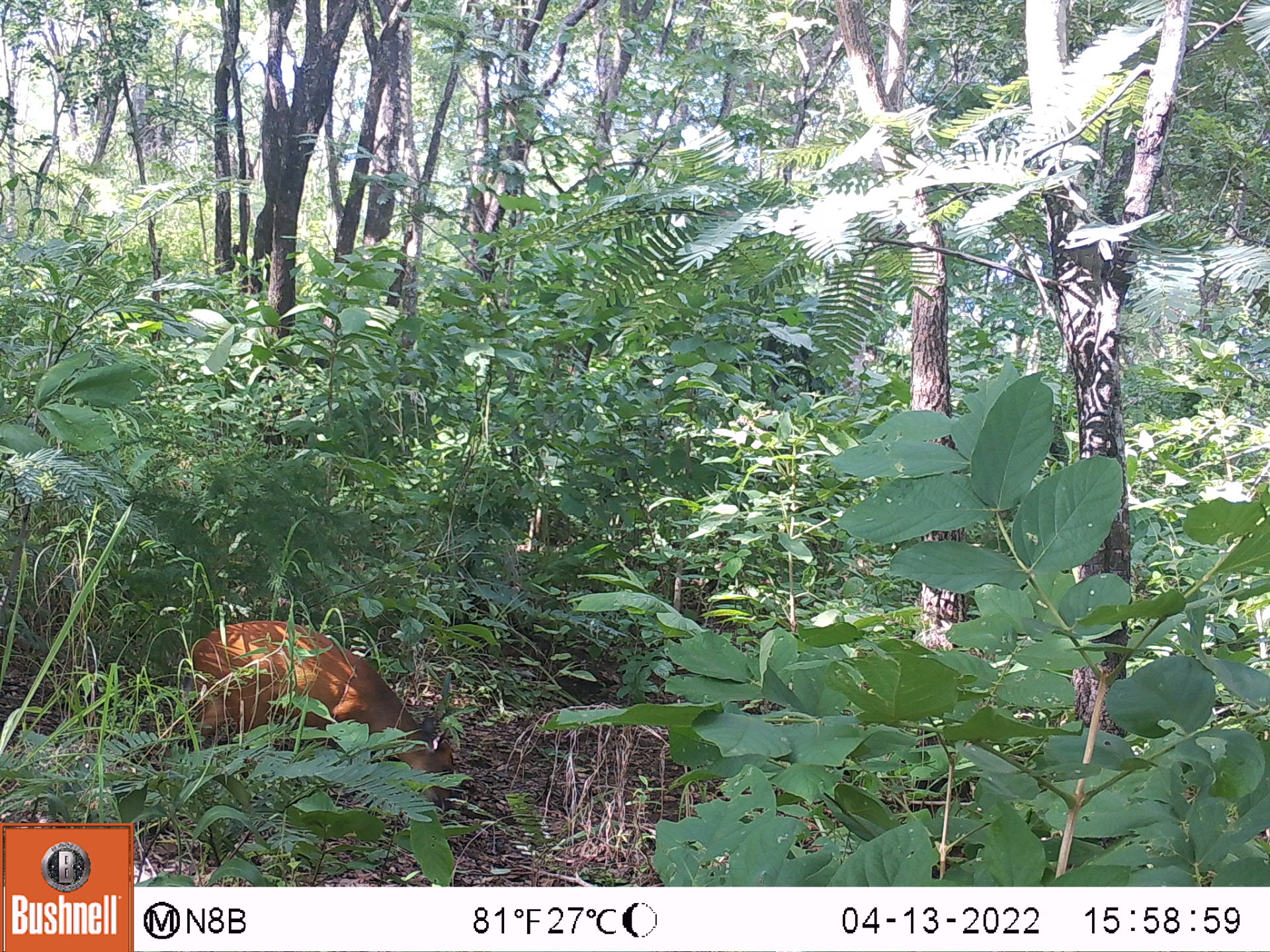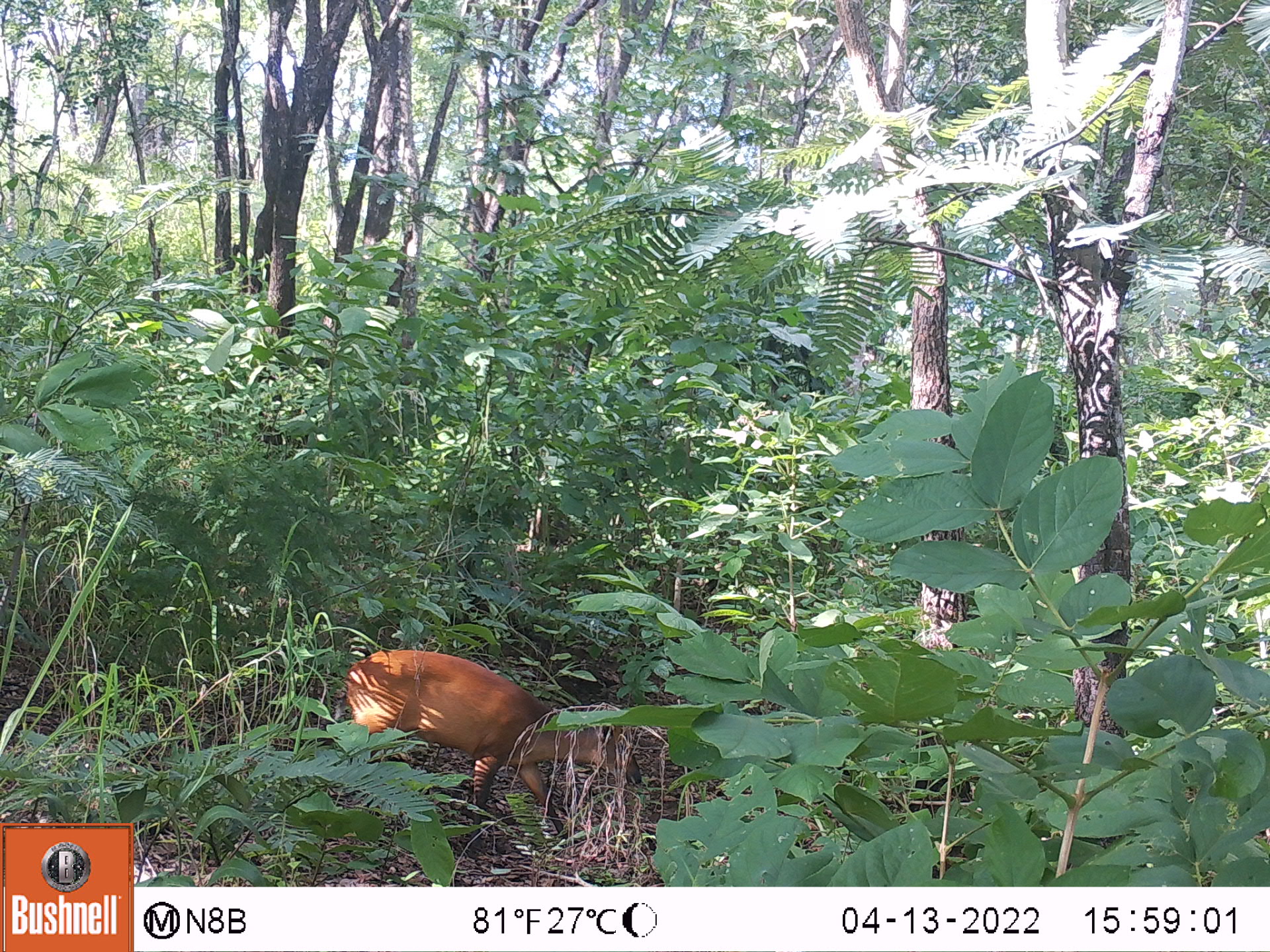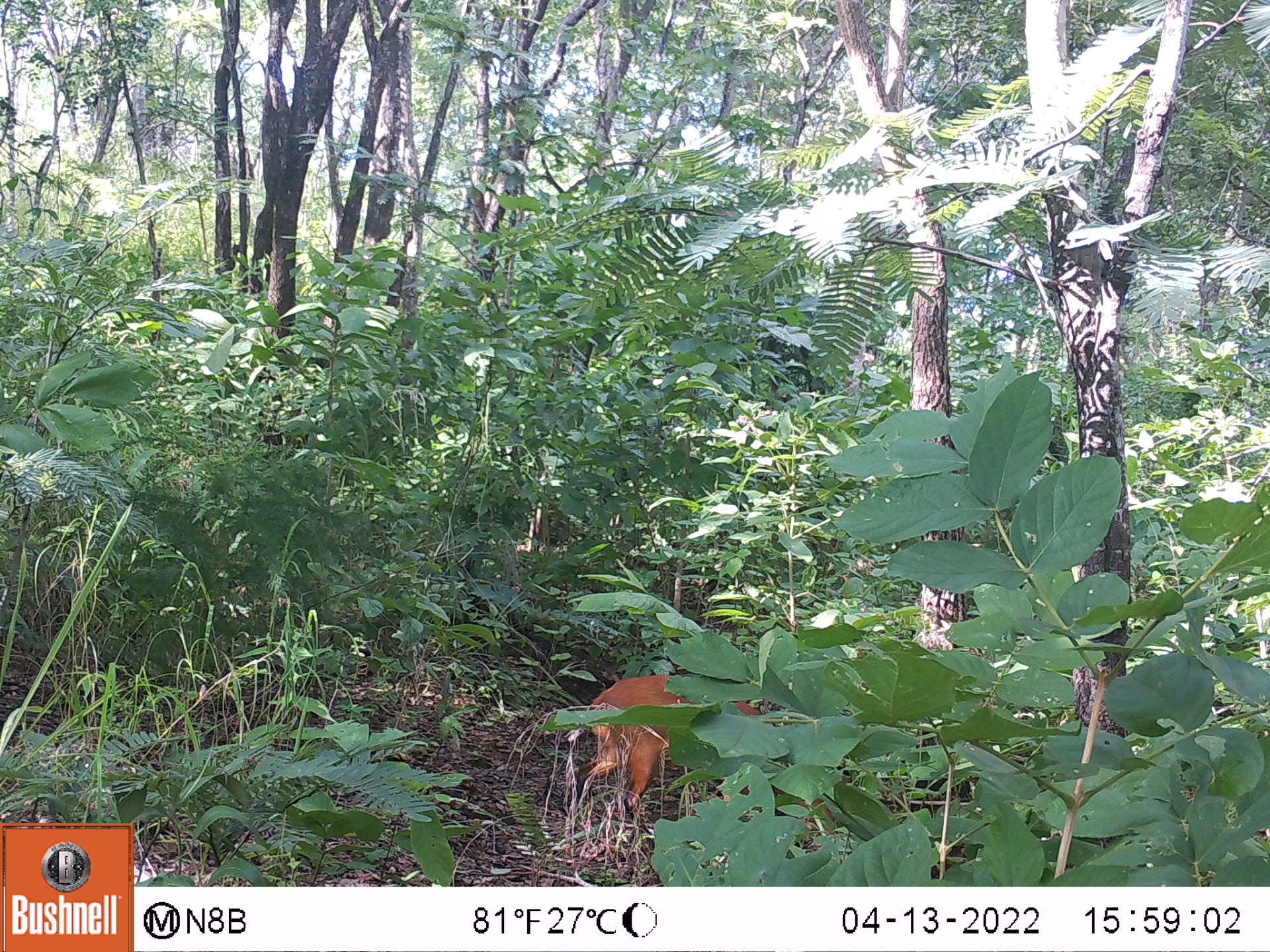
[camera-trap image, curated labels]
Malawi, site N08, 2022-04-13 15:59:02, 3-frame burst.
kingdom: Animalia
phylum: Chordata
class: Mammalia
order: Artiodactyla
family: Bovidae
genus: Cephalophorus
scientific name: Cephalophorus natalensis natalensis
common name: red duiker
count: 1